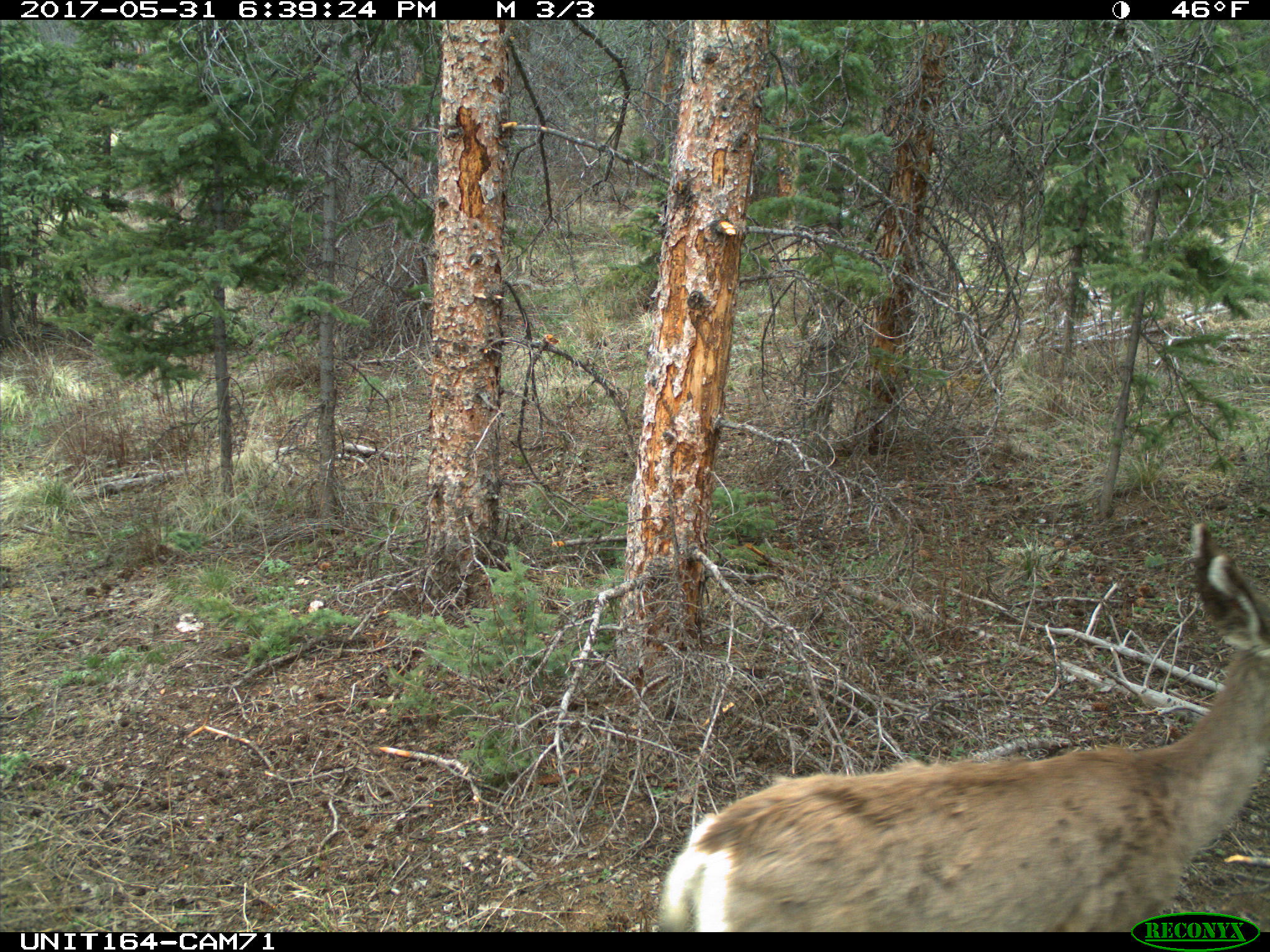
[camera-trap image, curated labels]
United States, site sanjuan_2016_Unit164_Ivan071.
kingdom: Animalia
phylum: Chordata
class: Mammalia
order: Artiodactyla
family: Cervidae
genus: Odocoileus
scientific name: Odocoileus hemionus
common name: mule deer